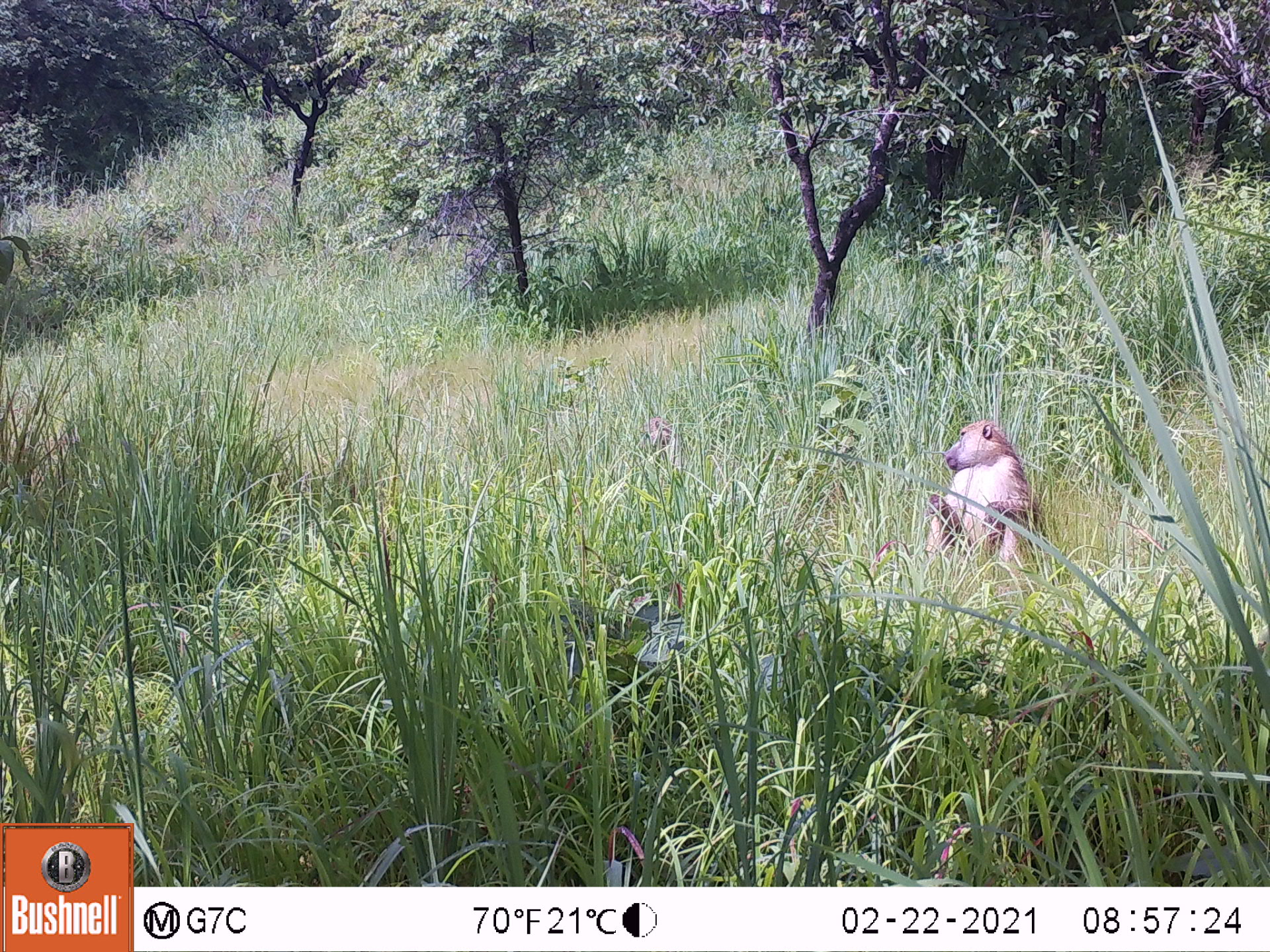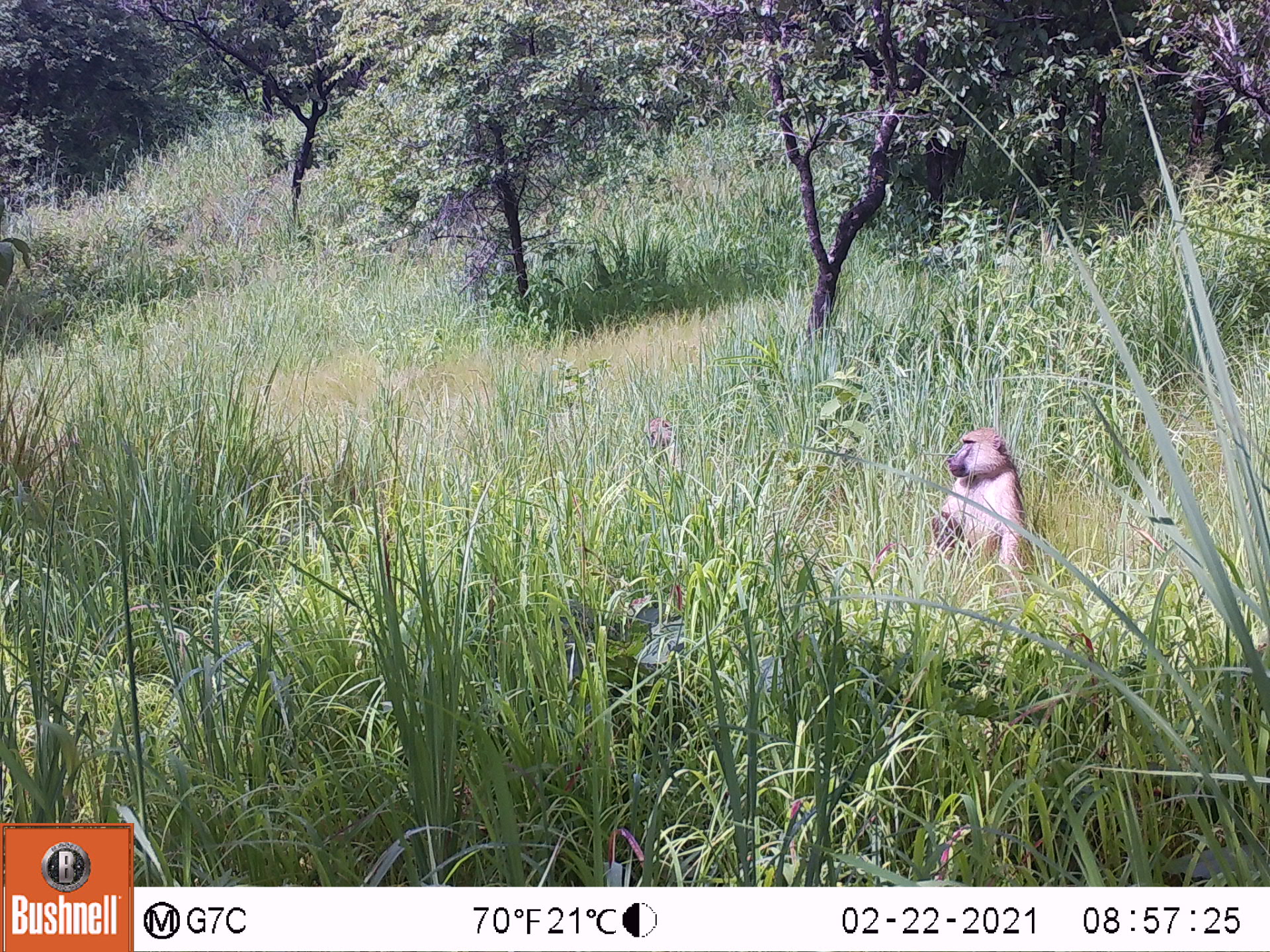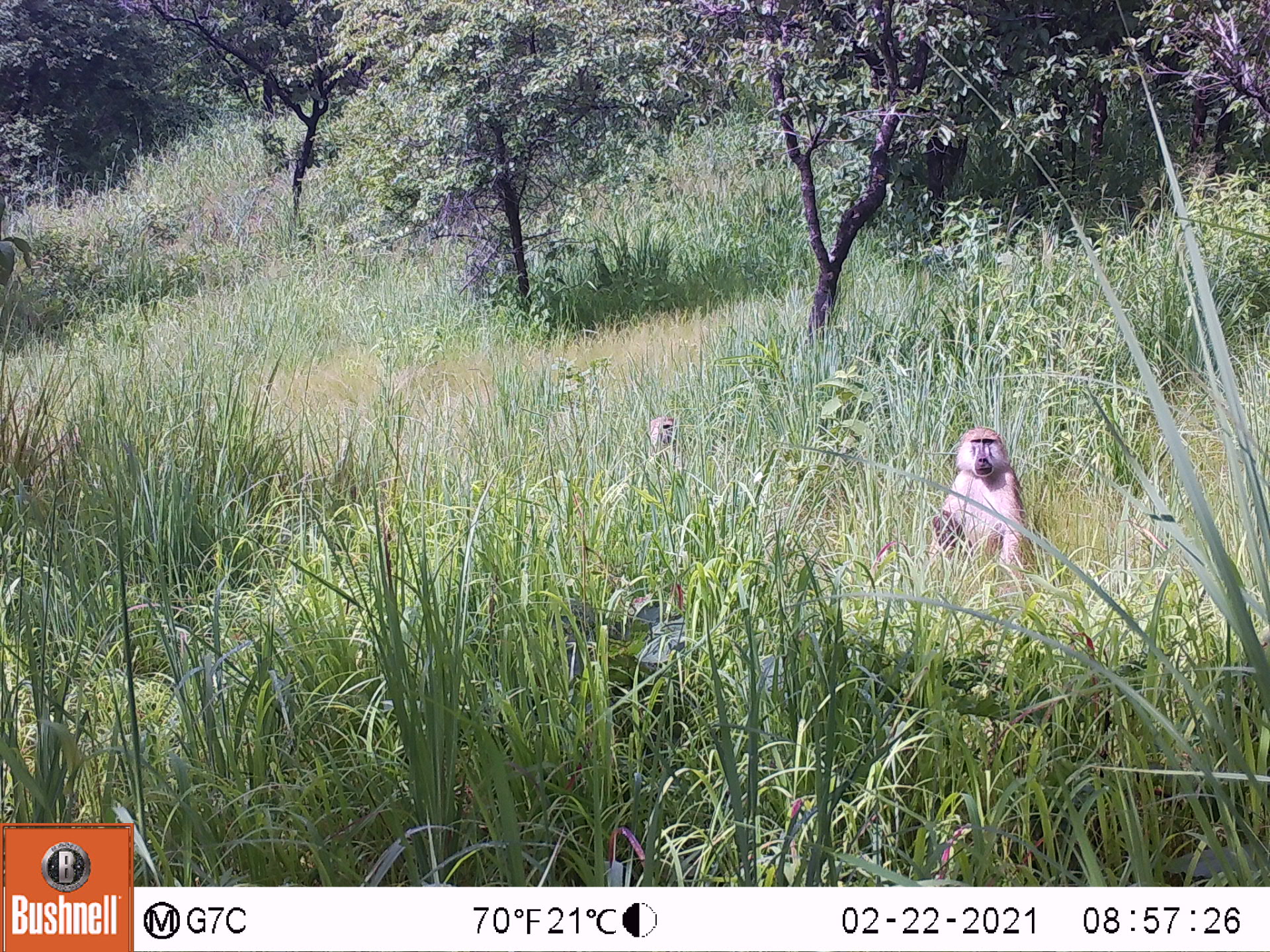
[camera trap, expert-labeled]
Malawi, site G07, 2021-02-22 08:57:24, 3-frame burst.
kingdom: Animalia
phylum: Chordata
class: Mammalia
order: Primates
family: Cercopithecidae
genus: Papio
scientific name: Papio cynocephalus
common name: yellow baboon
Yellow baboon (Papio cynocephalus), count 1.